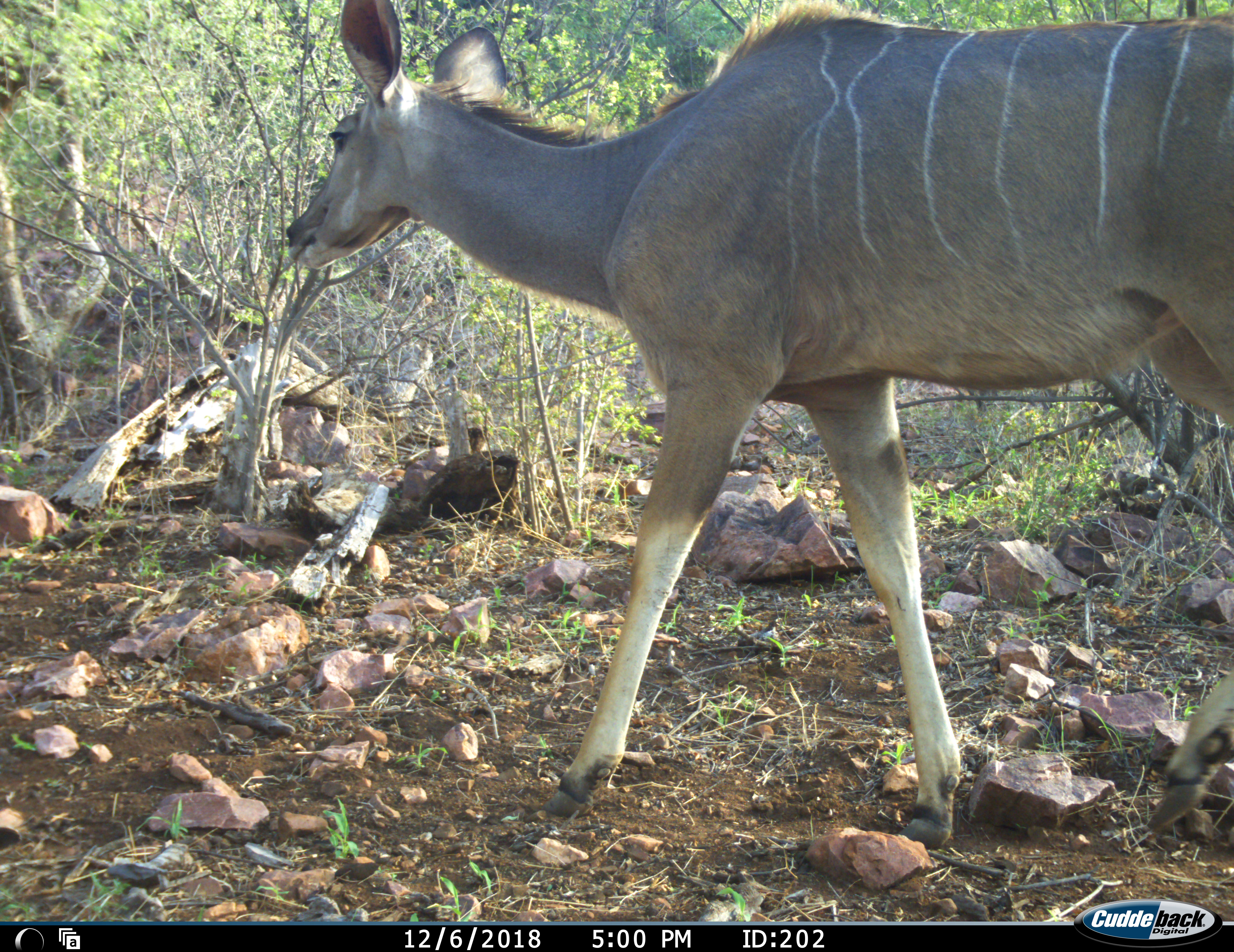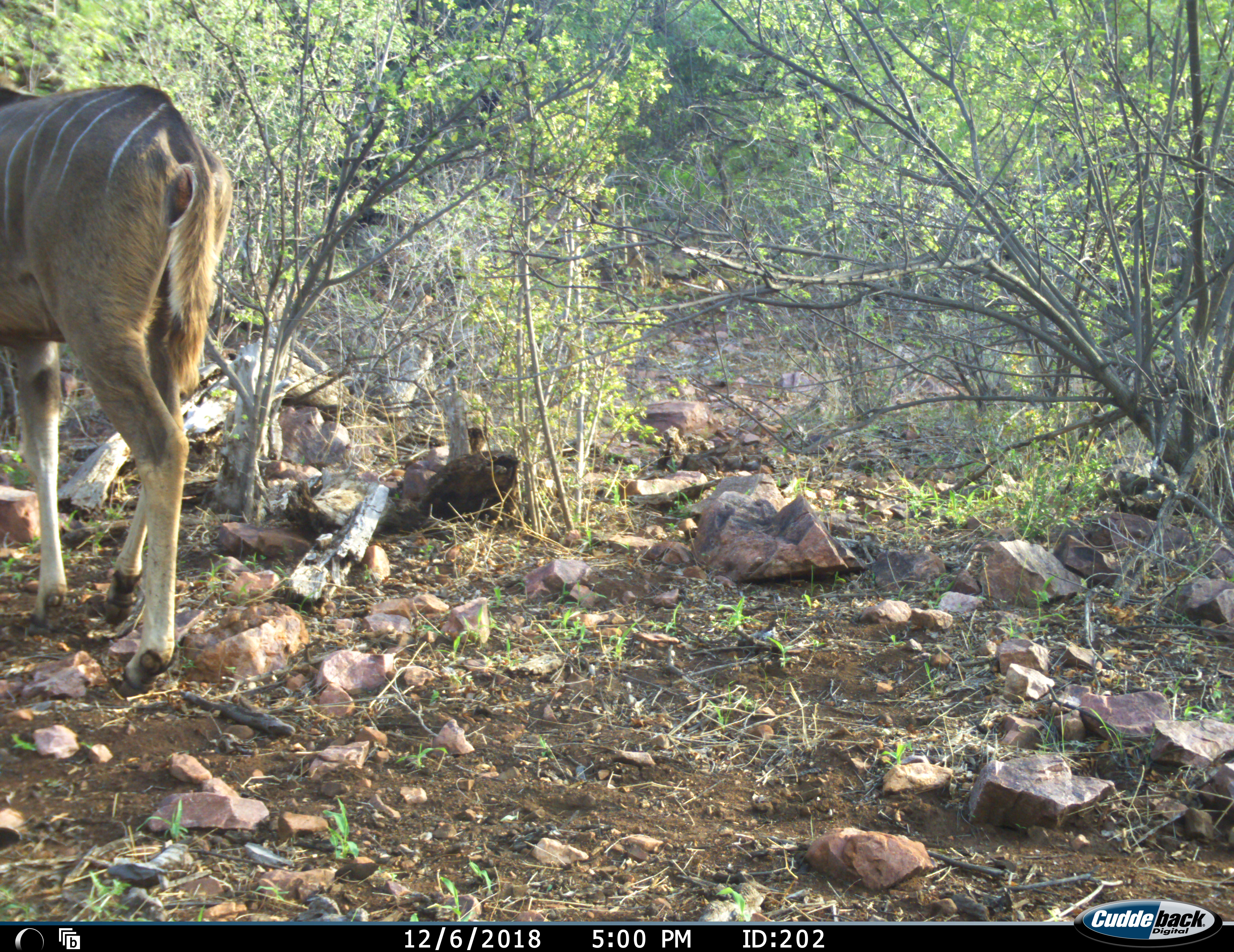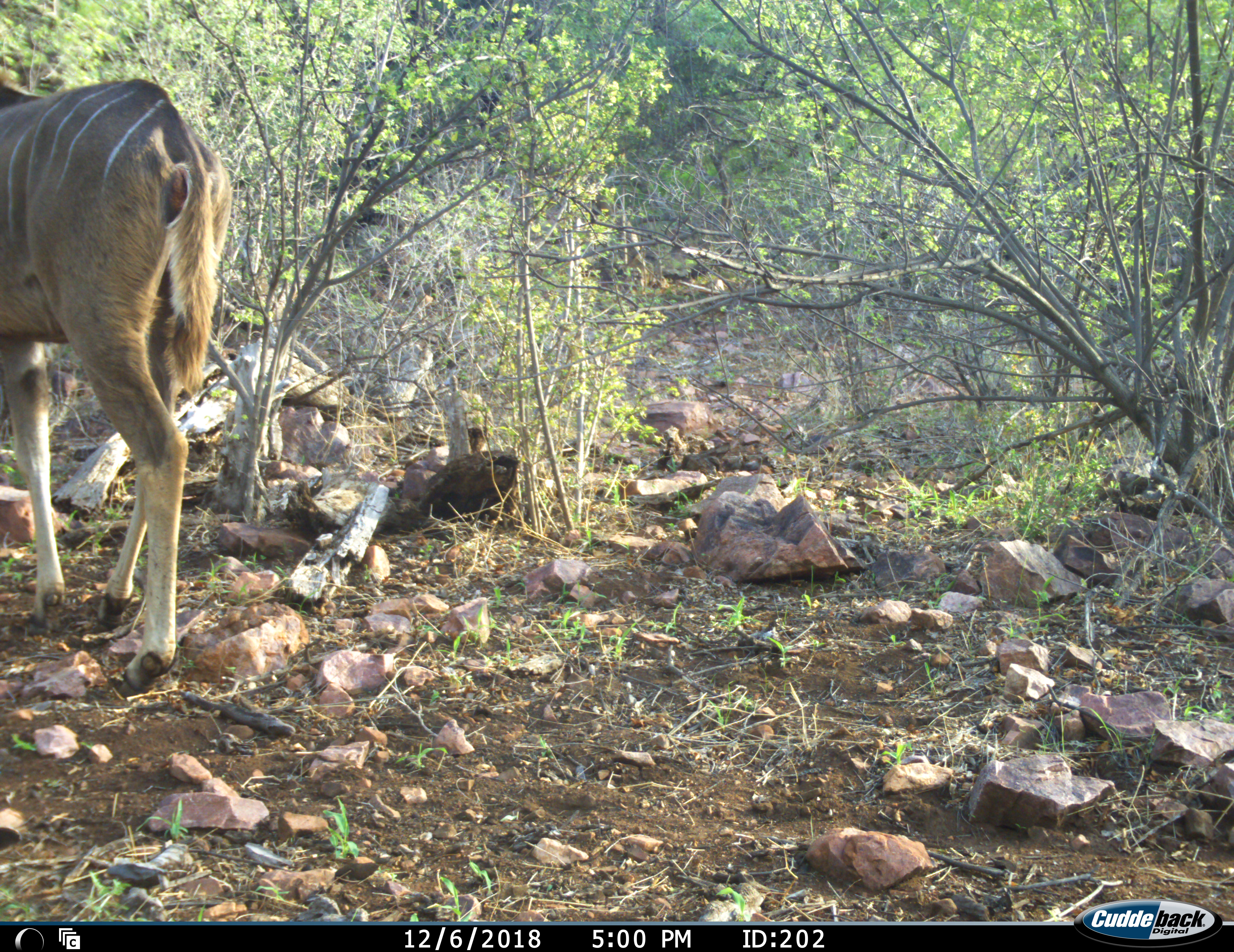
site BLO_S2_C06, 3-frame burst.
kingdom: Animalia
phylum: Chordata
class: Mammalia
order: Artiodactyla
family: Bovidae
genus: Tragelaphus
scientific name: Tragelaphus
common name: kudu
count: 1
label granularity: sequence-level